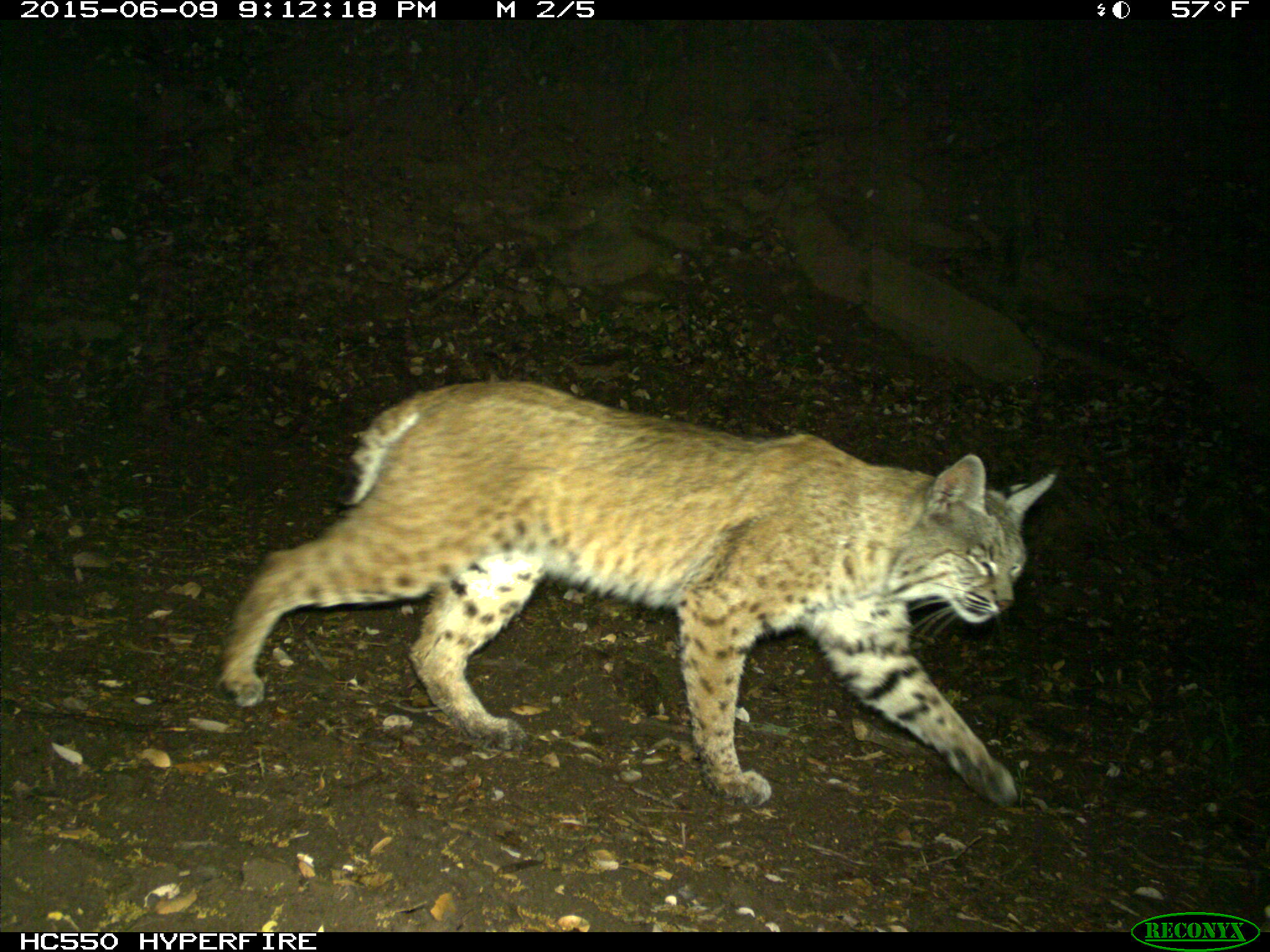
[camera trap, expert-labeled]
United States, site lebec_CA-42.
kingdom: Animalia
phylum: Chordata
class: Mammalia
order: Carnivora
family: Felidae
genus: Lynx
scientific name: Lynx rufus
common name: bobcat